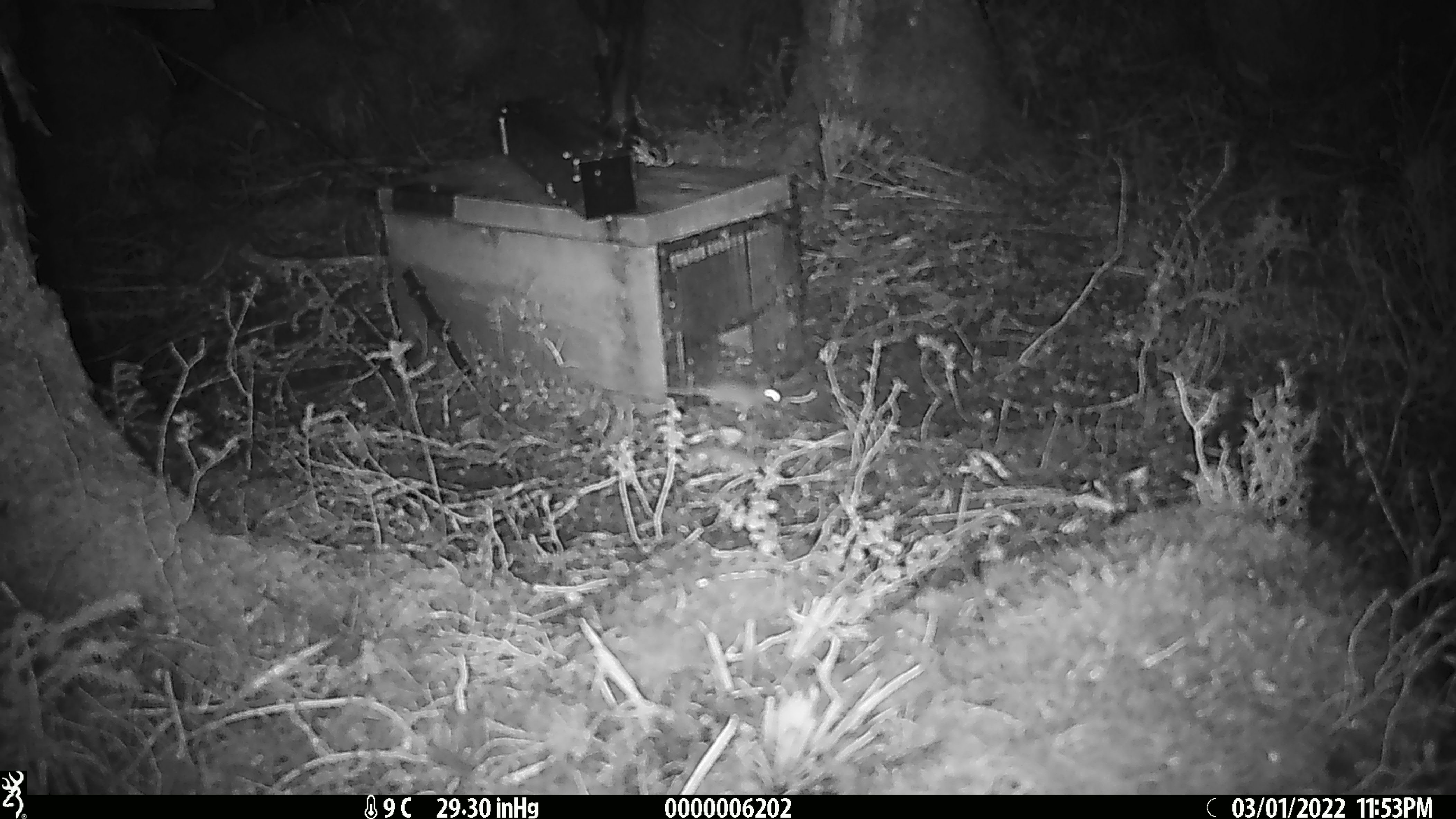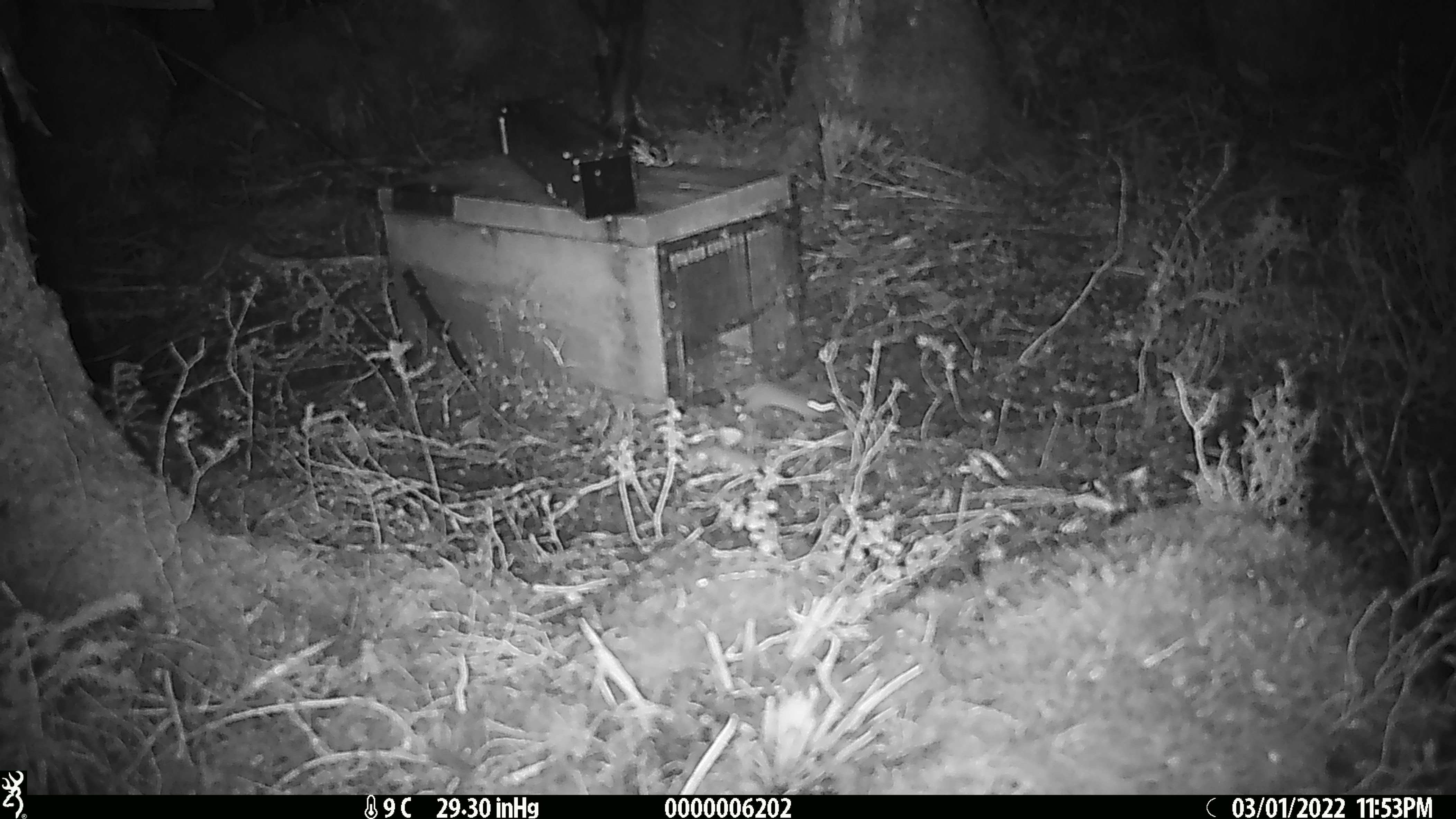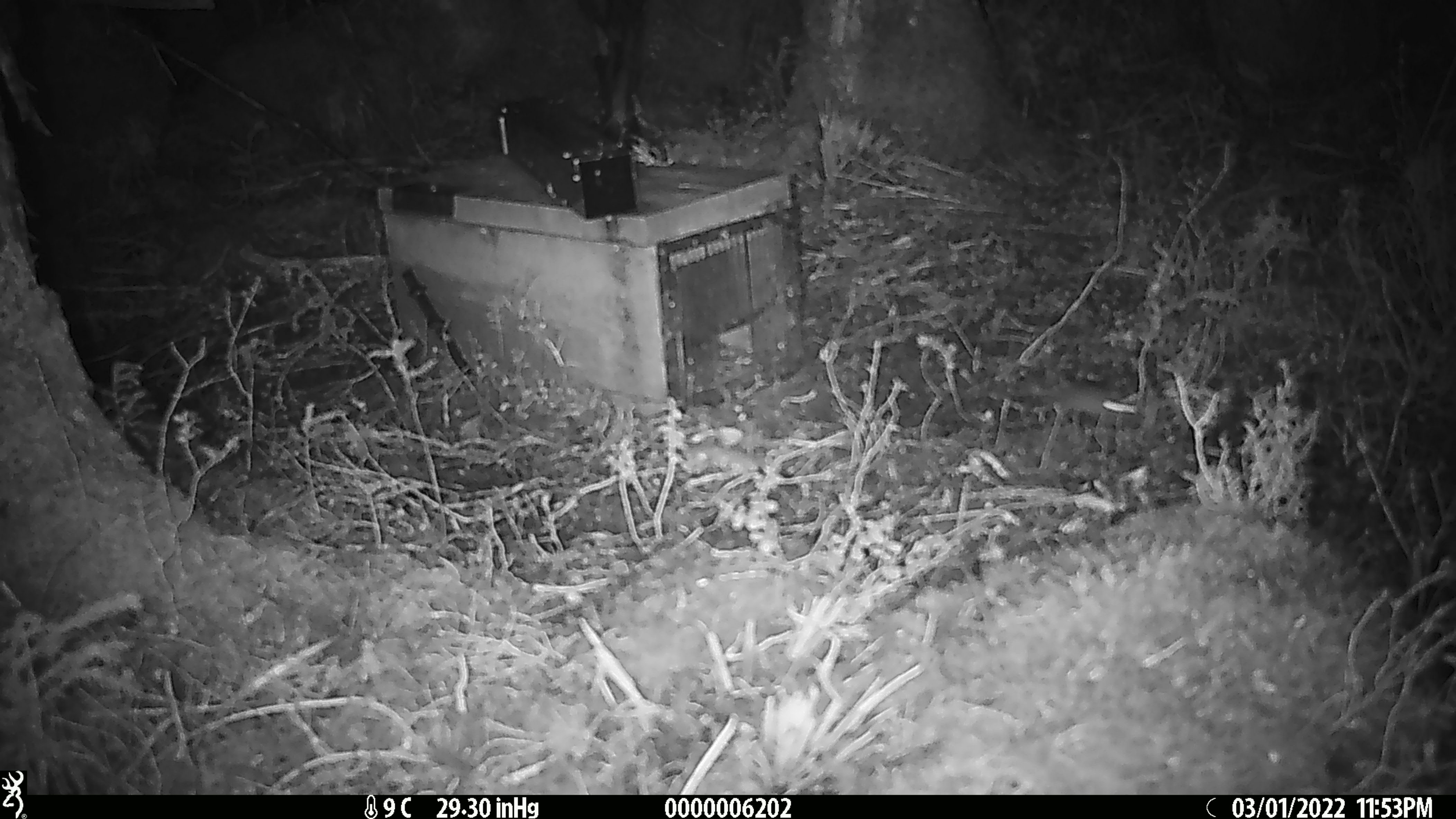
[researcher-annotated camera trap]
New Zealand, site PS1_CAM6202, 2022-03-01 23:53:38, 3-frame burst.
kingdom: Animalia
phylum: Chordata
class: Mammalia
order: Rodentia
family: Muridae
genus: Mus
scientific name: Mus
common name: mouse